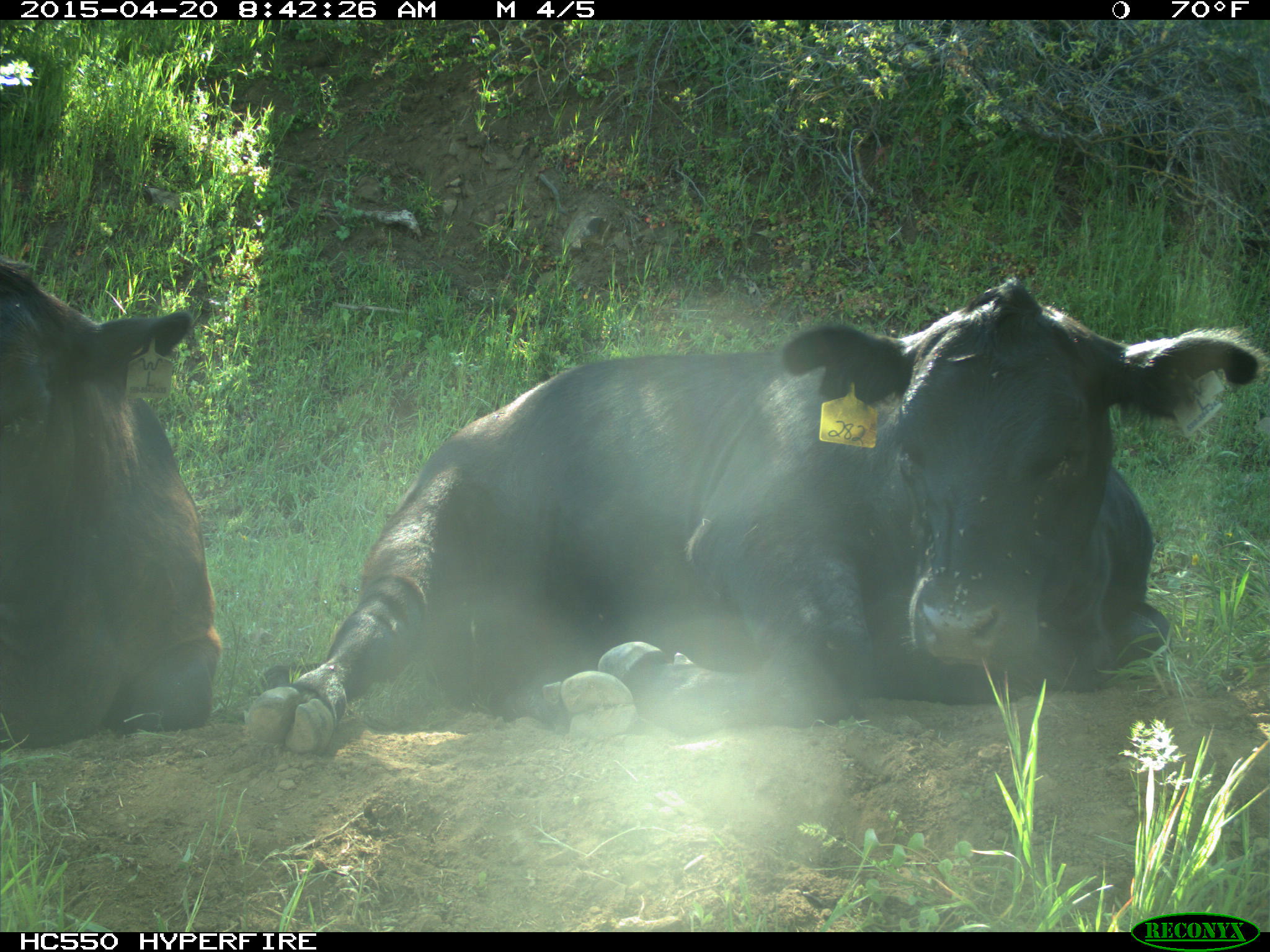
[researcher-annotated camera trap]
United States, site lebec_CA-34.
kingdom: Animalia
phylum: Chordata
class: Mammalia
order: Artiodactyla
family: Bovidae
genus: Bos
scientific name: Bos taurus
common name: domestic cow